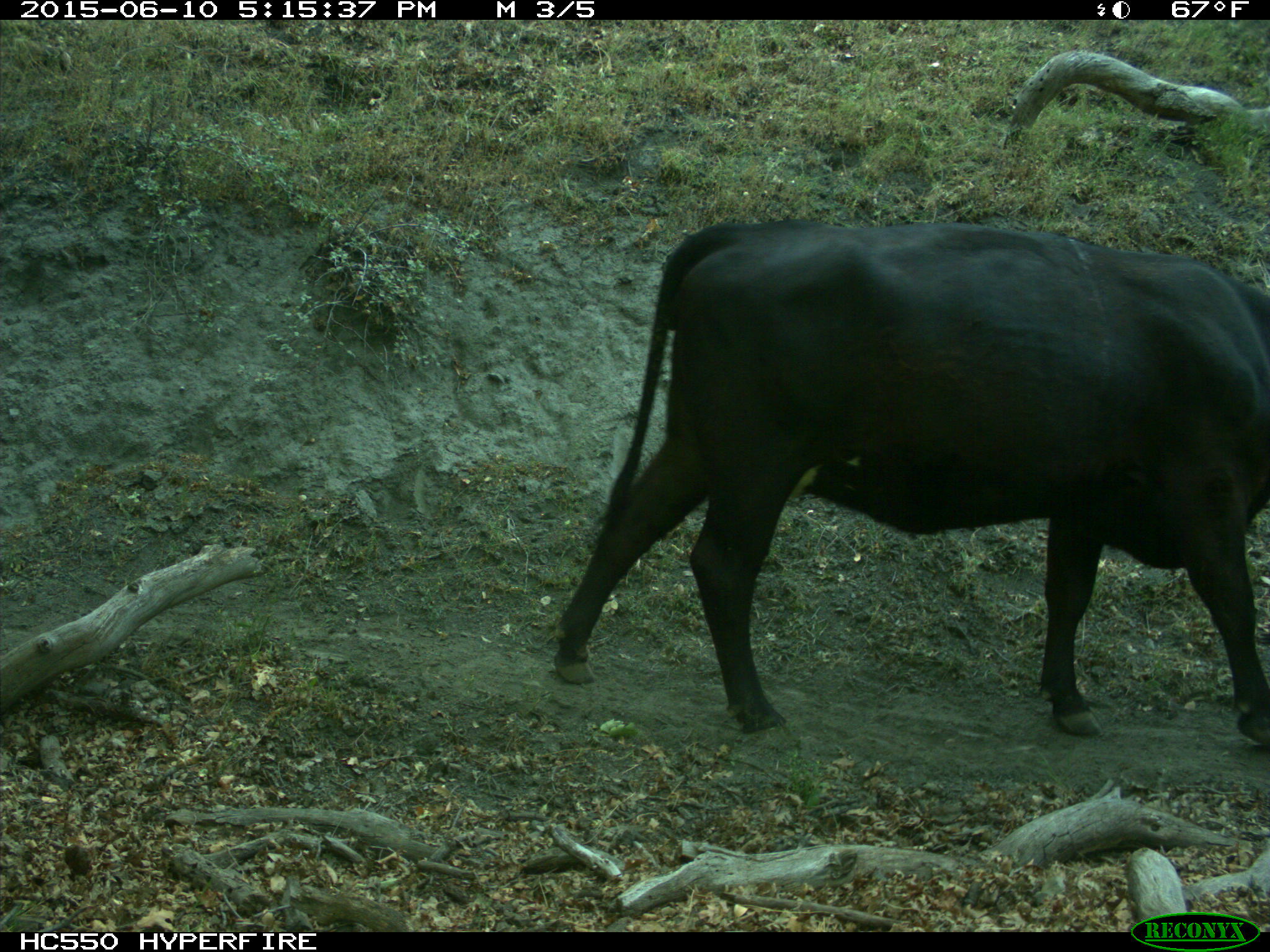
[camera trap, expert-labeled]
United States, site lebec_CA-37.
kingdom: Animalia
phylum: Chordata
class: Mammalia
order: Artiodactyla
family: Bovidae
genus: Bos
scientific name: Bos taurus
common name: domestic cow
Bos taurus (domestic cow).